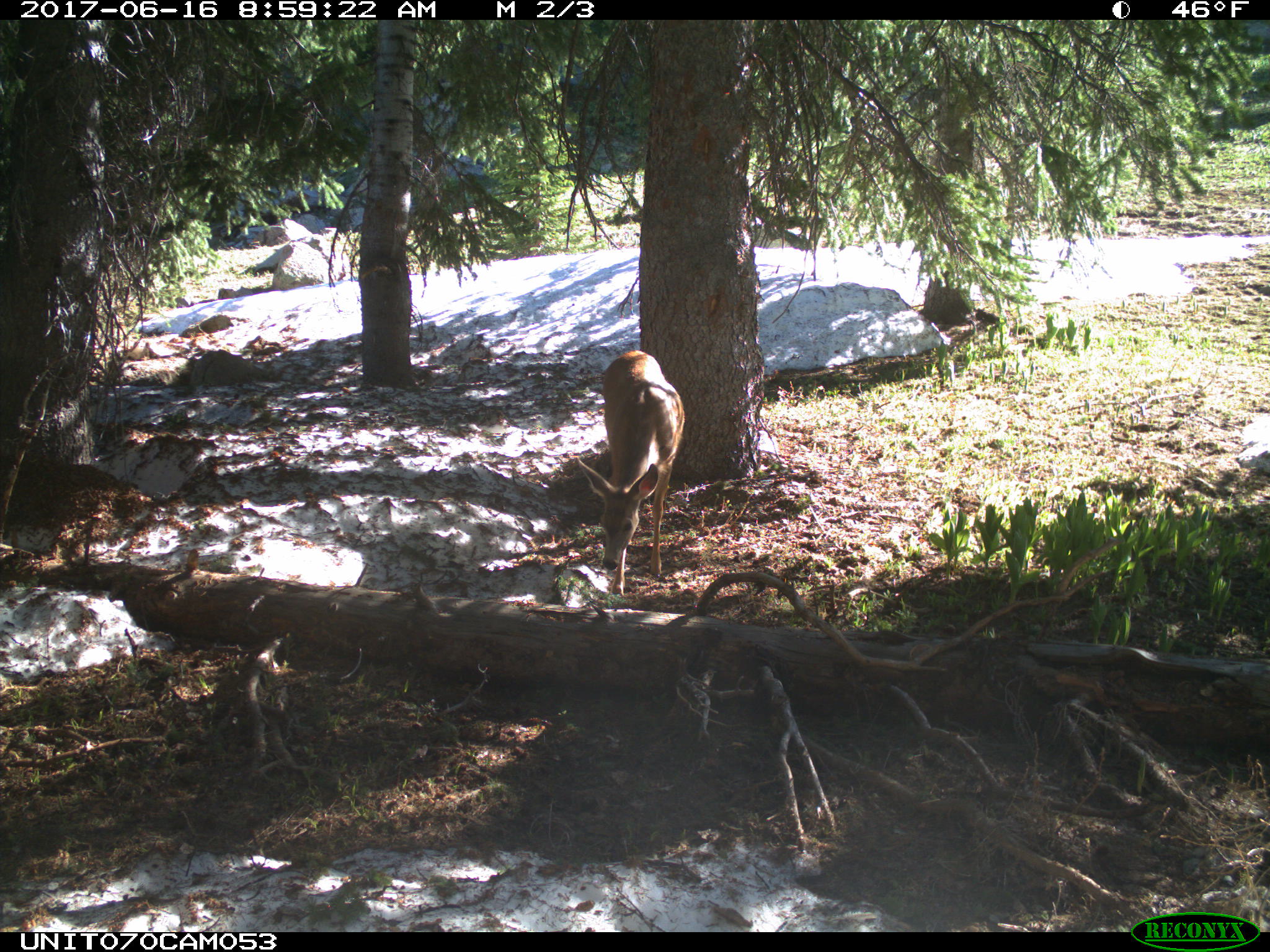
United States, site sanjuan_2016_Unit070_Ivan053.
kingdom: Animalia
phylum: Chordata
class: Mammalia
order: Artiodactyla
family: Cervidae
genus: Odocoileus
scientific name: Odocoileus hemionus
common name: mule deer